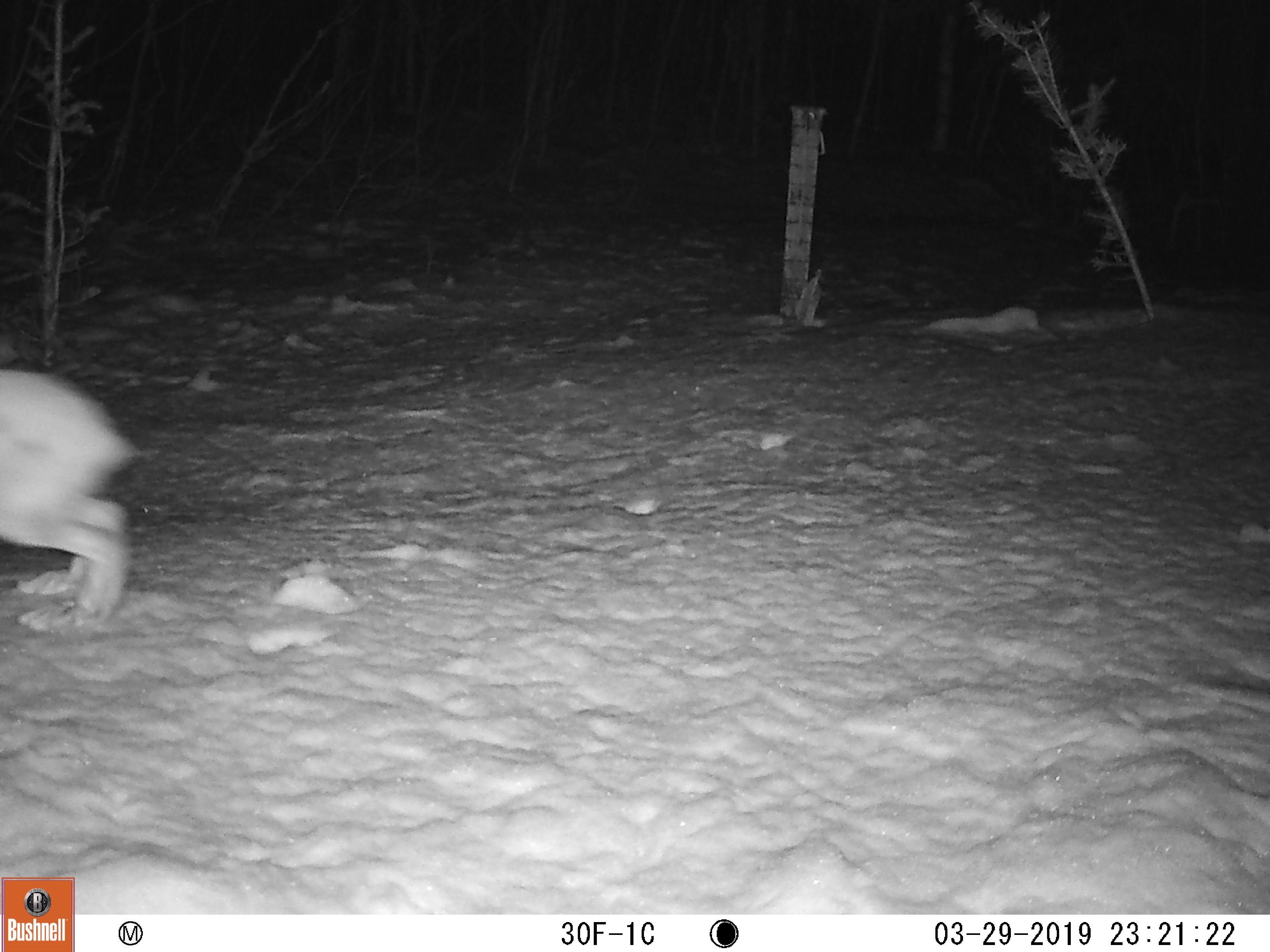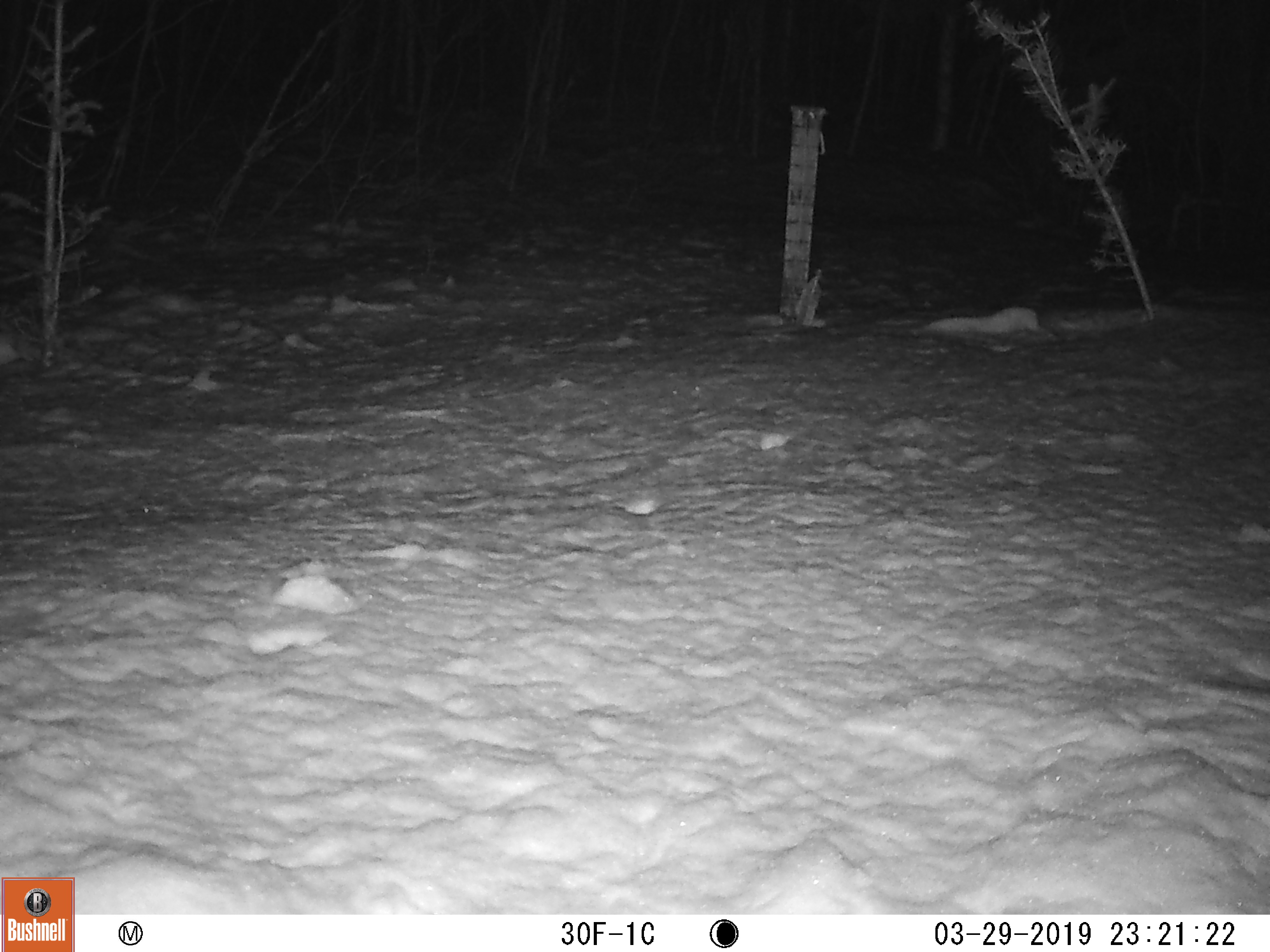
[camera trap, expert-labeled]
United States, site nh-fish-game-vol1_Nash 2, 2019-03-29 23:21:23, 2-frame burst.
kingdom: Animalia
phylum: Chordata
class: Mammalia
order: Lagomorpha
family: Leporidae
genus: Lepus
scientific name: Lepus americanus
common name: snowshoe hare